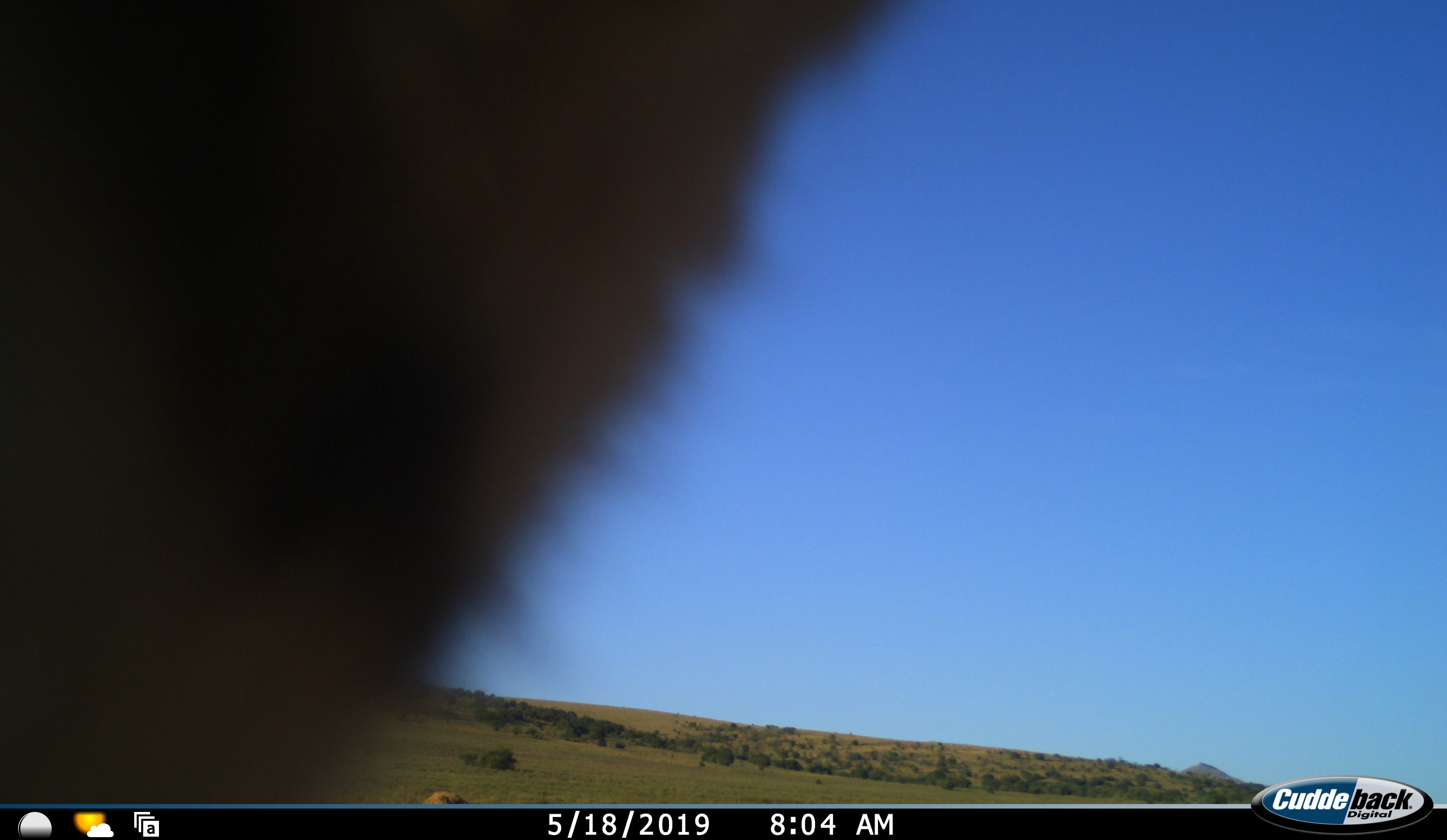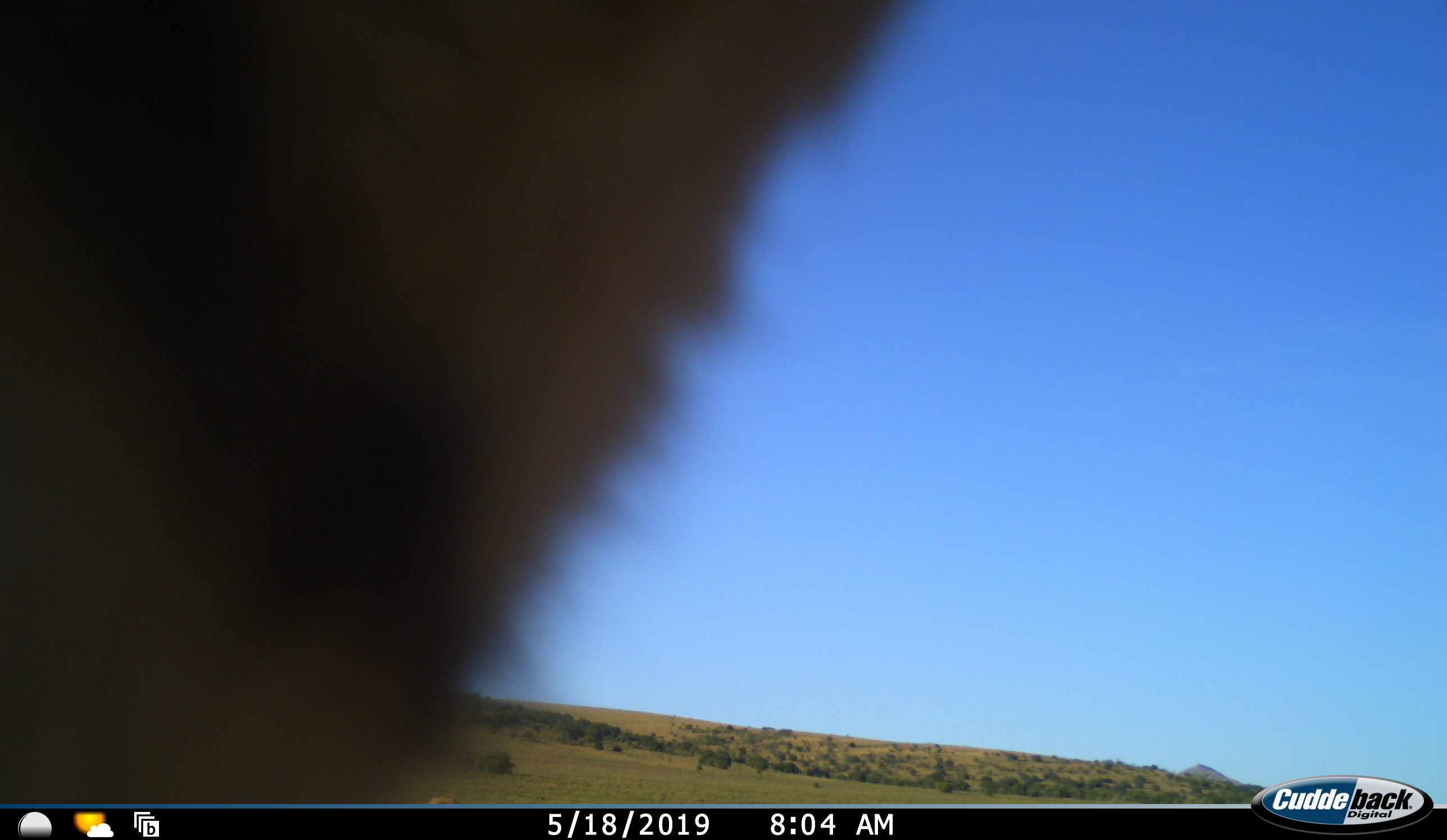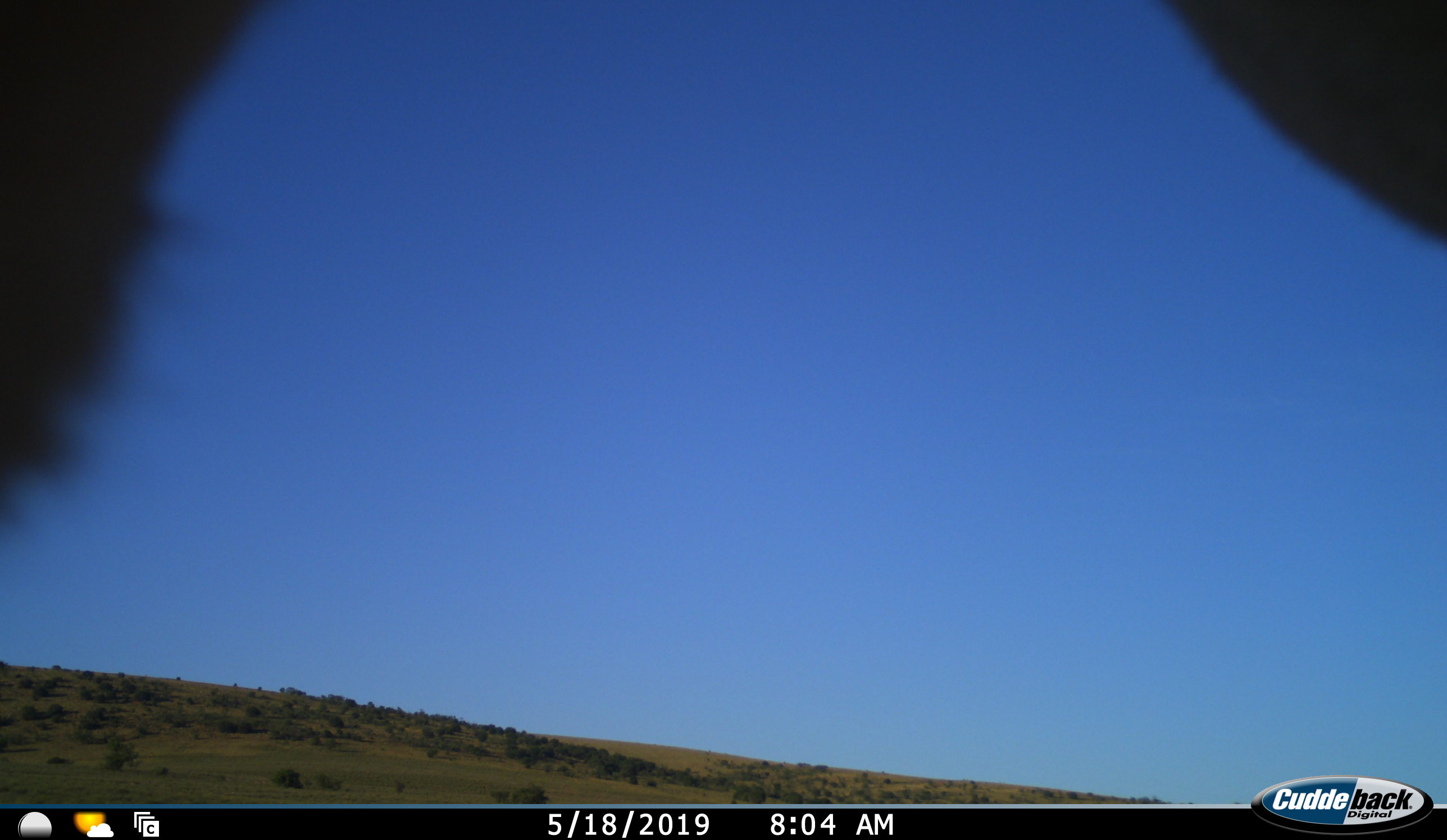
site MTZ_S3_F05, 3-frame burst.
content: unidentified animal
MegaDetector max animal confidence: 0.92